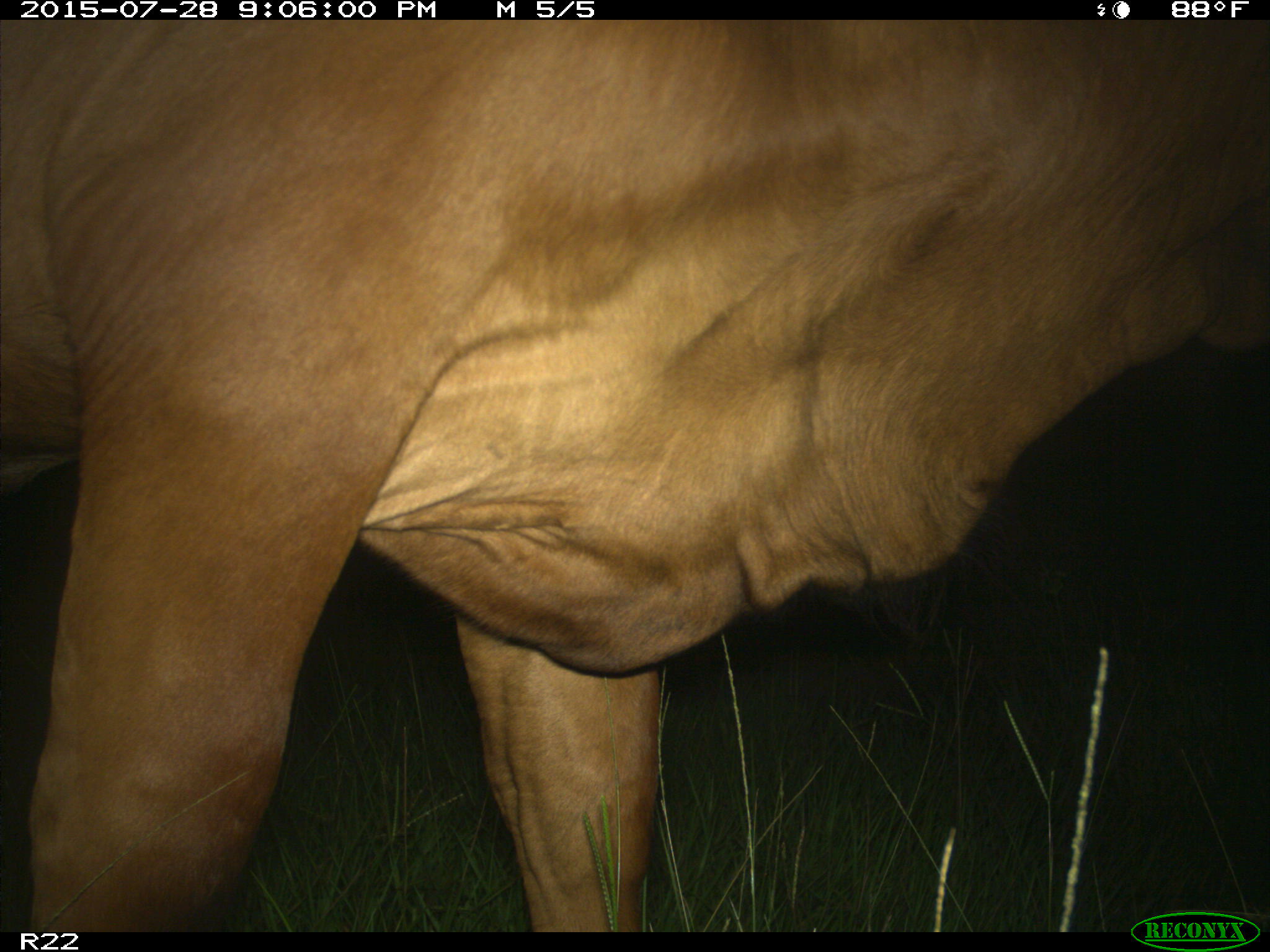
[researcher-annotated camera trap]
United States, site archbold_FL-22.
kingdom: Animalia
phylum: Chordata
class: Mammalia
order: Artiodactyla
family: Bovidae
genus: Bos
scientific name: Bos taurus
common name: domestic cow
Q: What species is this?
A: Bos taurus (domestic cow).